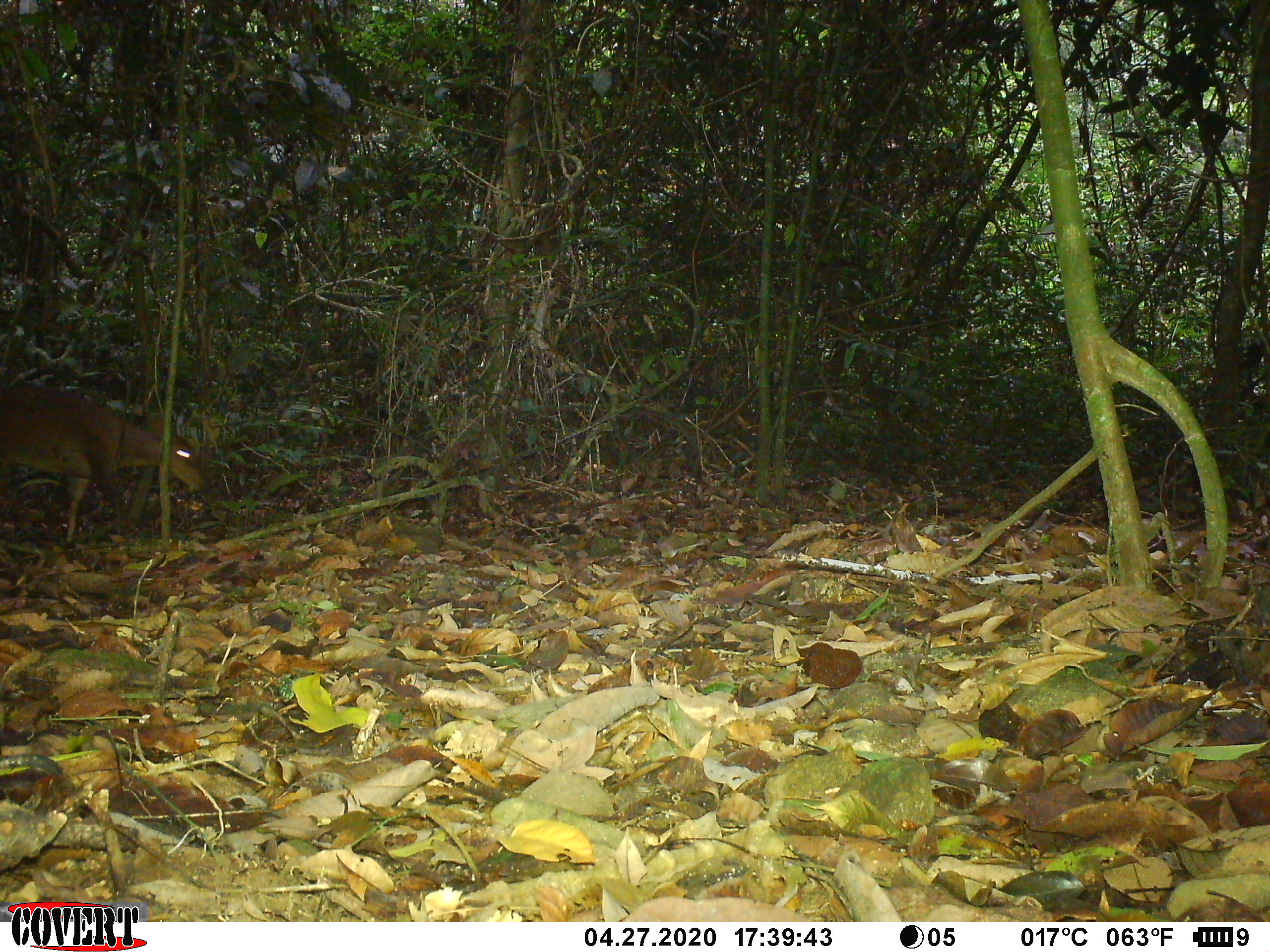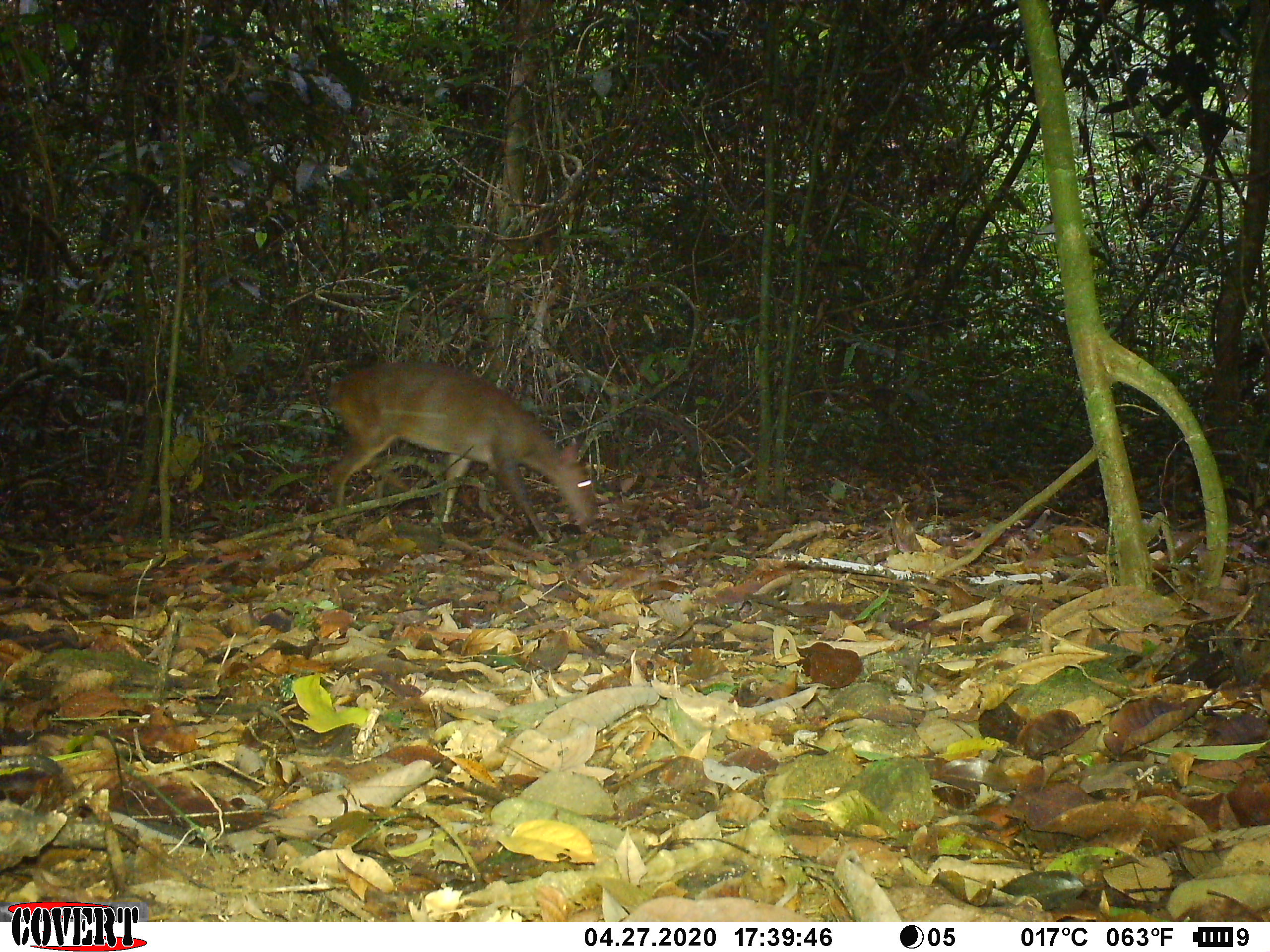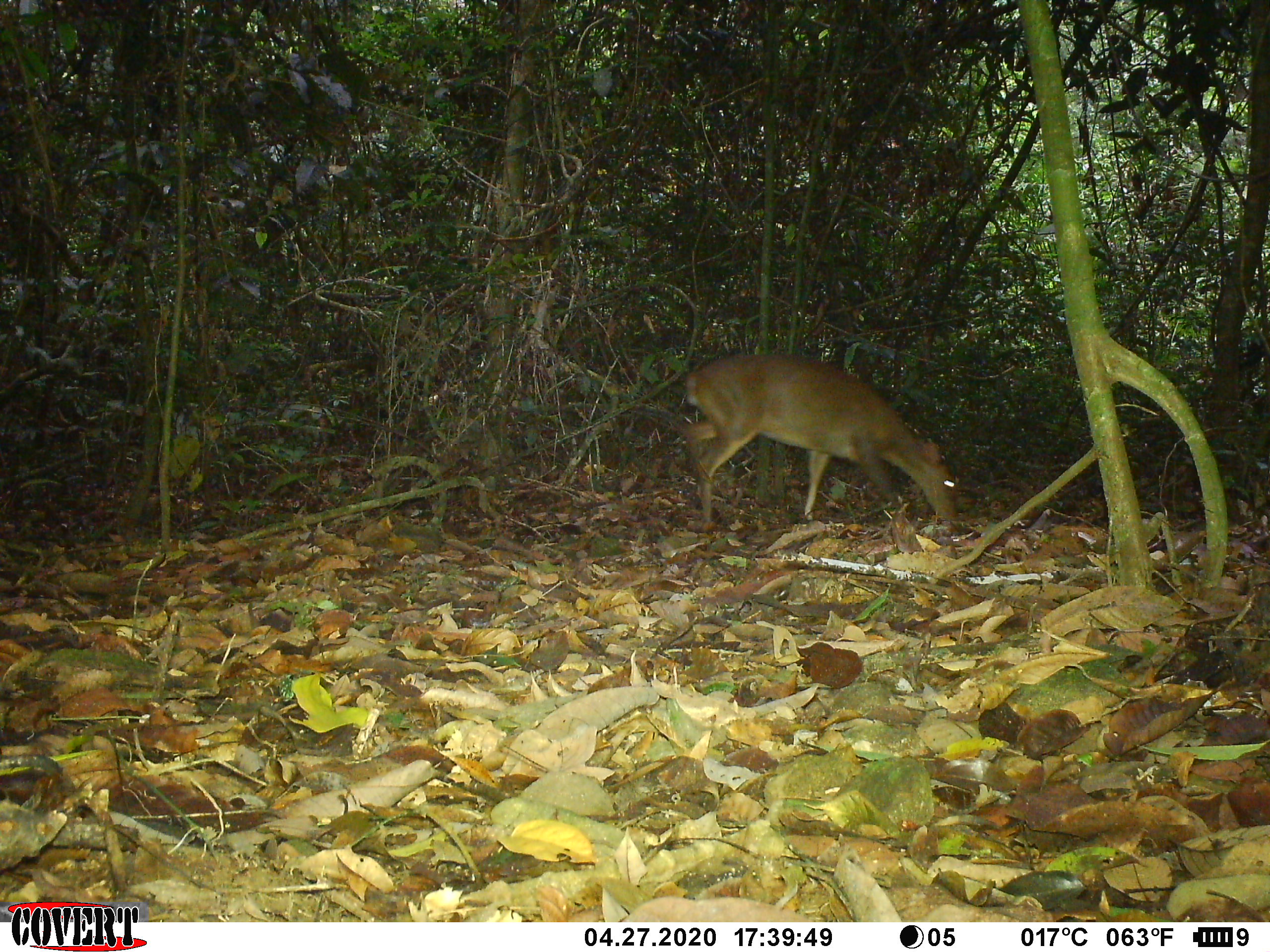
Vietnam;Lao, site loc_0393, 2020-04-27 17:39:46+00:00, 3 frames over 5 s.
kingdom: Animalia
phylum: Chordata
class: Mammalia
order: Artiodactyla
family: Cervidae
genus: Muntiacus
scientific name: Muntiacus vuquangensis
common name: large-antlered muntjac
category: large antlered muntjac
Large antlered muntjac (large-antlered muntjac) (Muntiacus vuquangensis). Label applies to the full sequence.